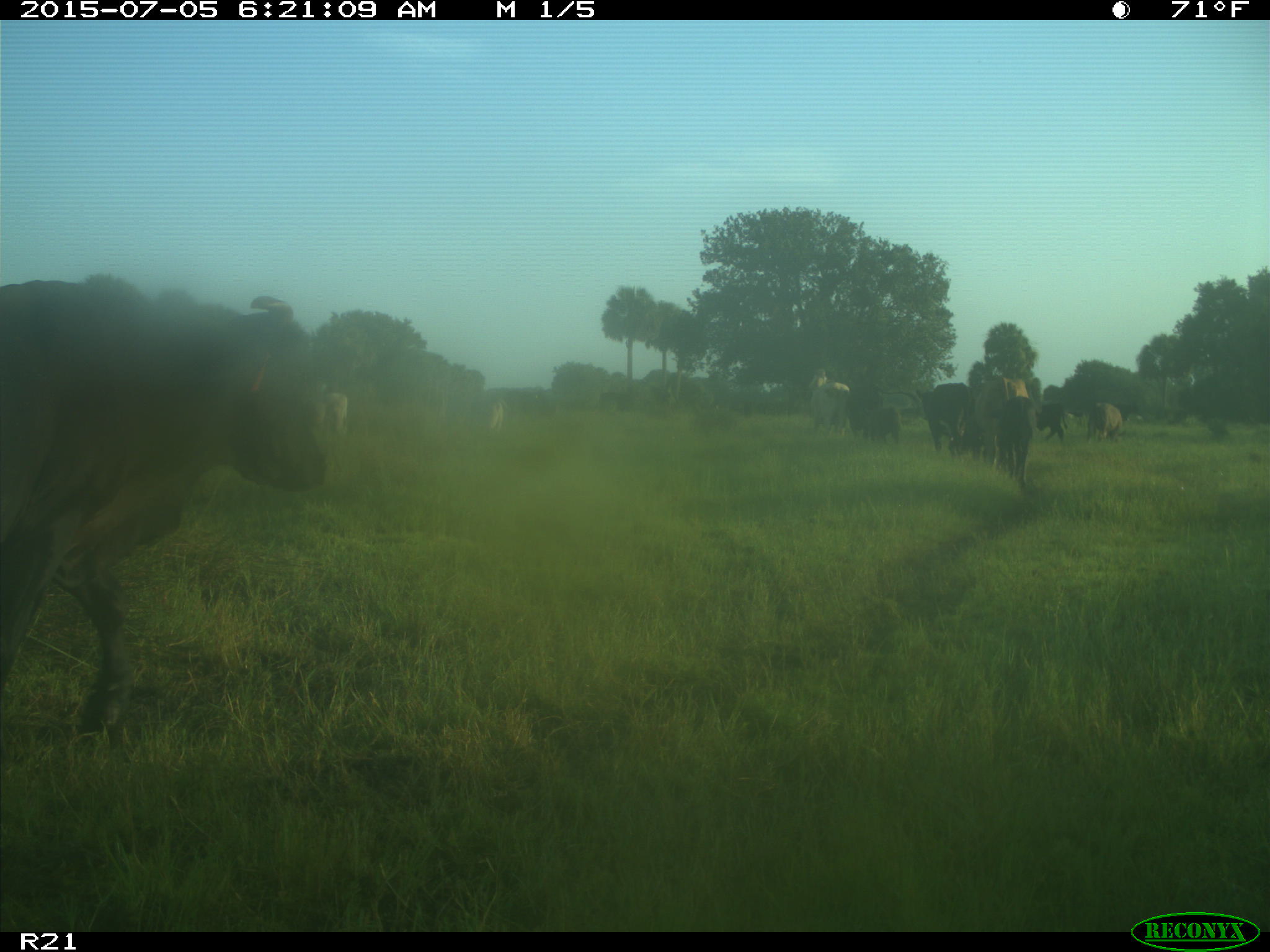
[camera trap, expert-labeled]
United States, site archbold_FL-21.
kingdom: Animalia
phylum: Chordata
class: Mammalia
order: Artiodactyla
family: Bovidae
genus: Bos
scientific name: Bos taurus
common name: domestic cow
Bos taurus (domestic cow).